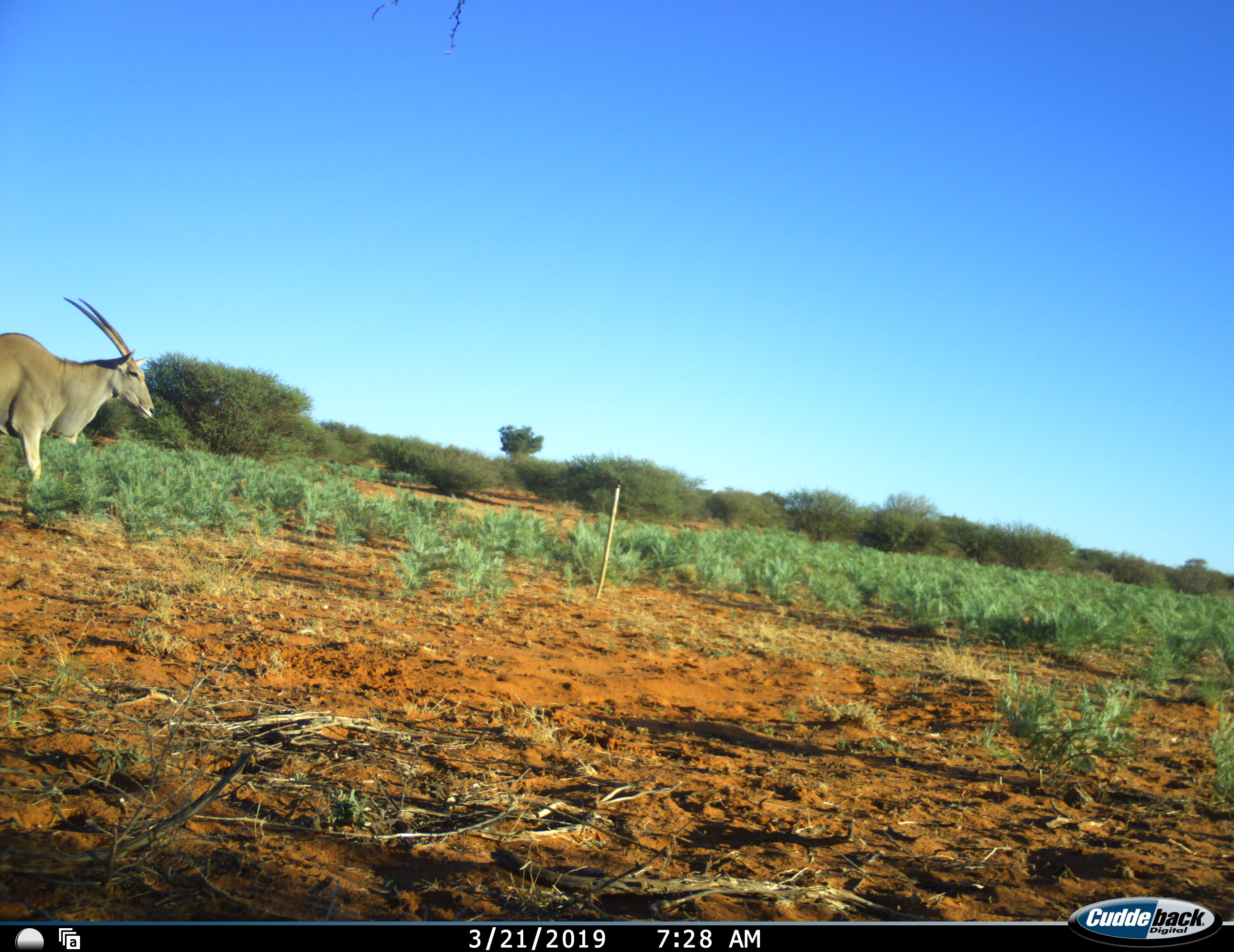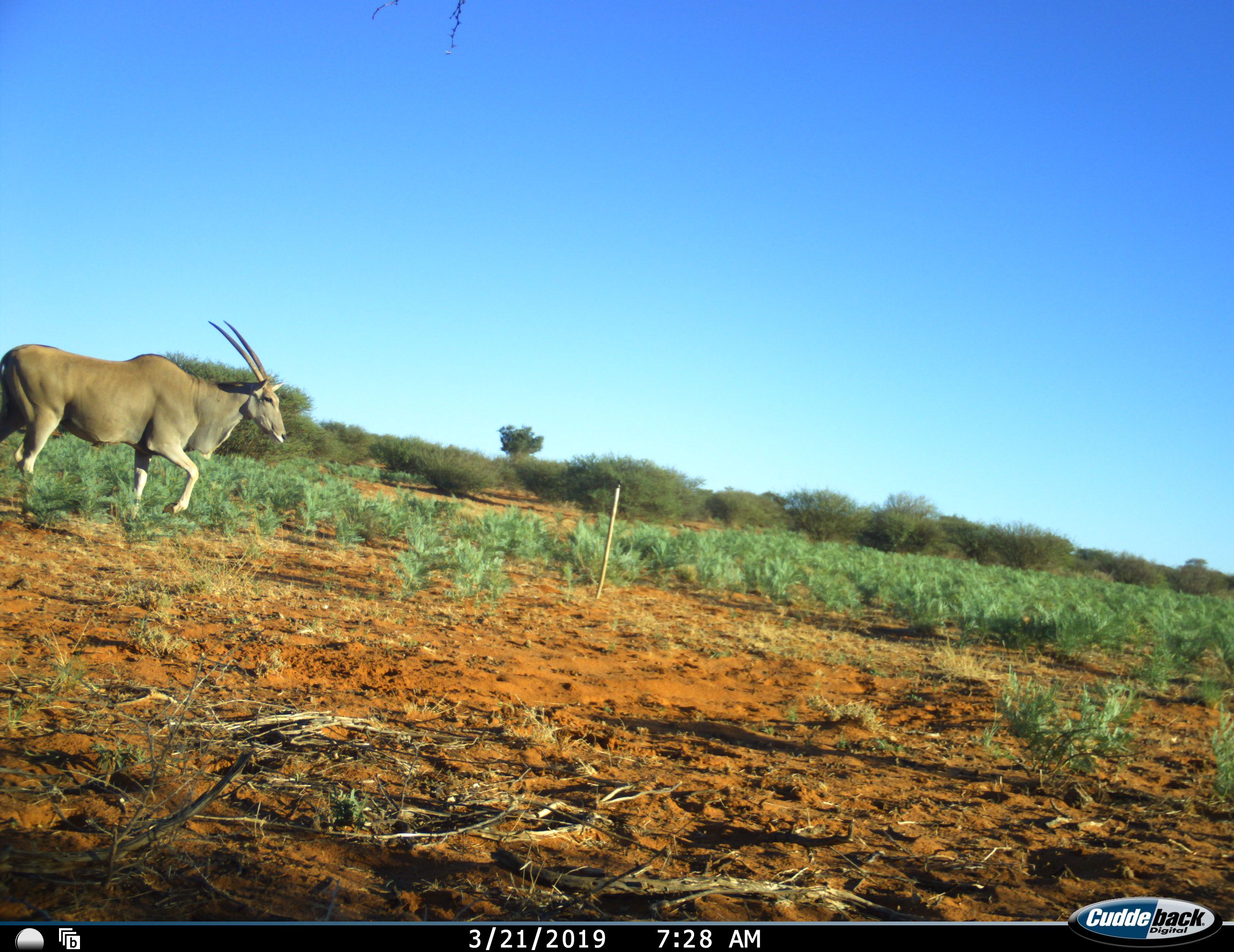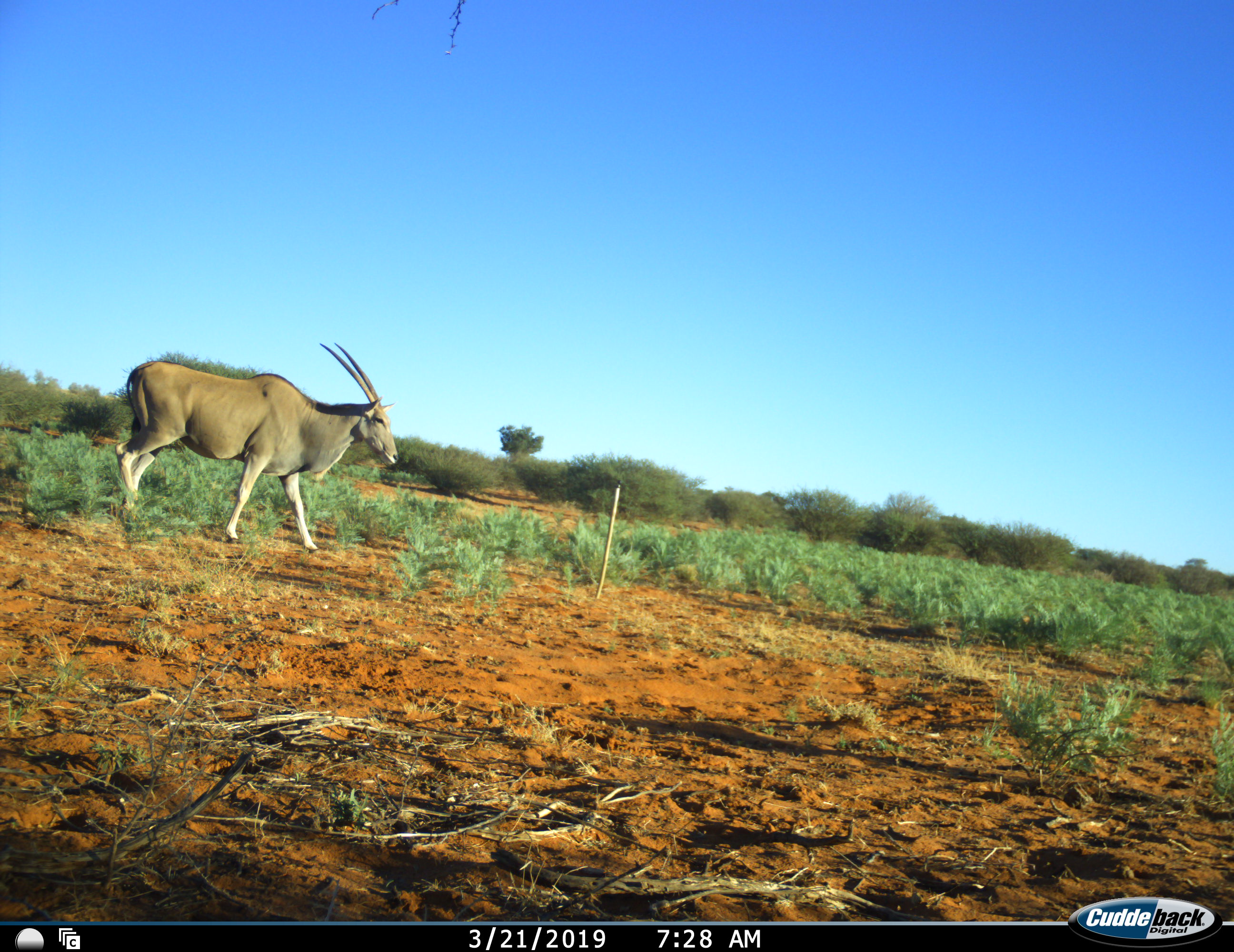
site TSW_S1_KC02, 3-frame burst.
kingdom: Animalia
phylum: Chordata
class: Mammalia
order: Artiodactyla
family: Bovidae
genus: Tragelaphus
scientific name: Tragelaphus oryx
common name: eland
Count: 1.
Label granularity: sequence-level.